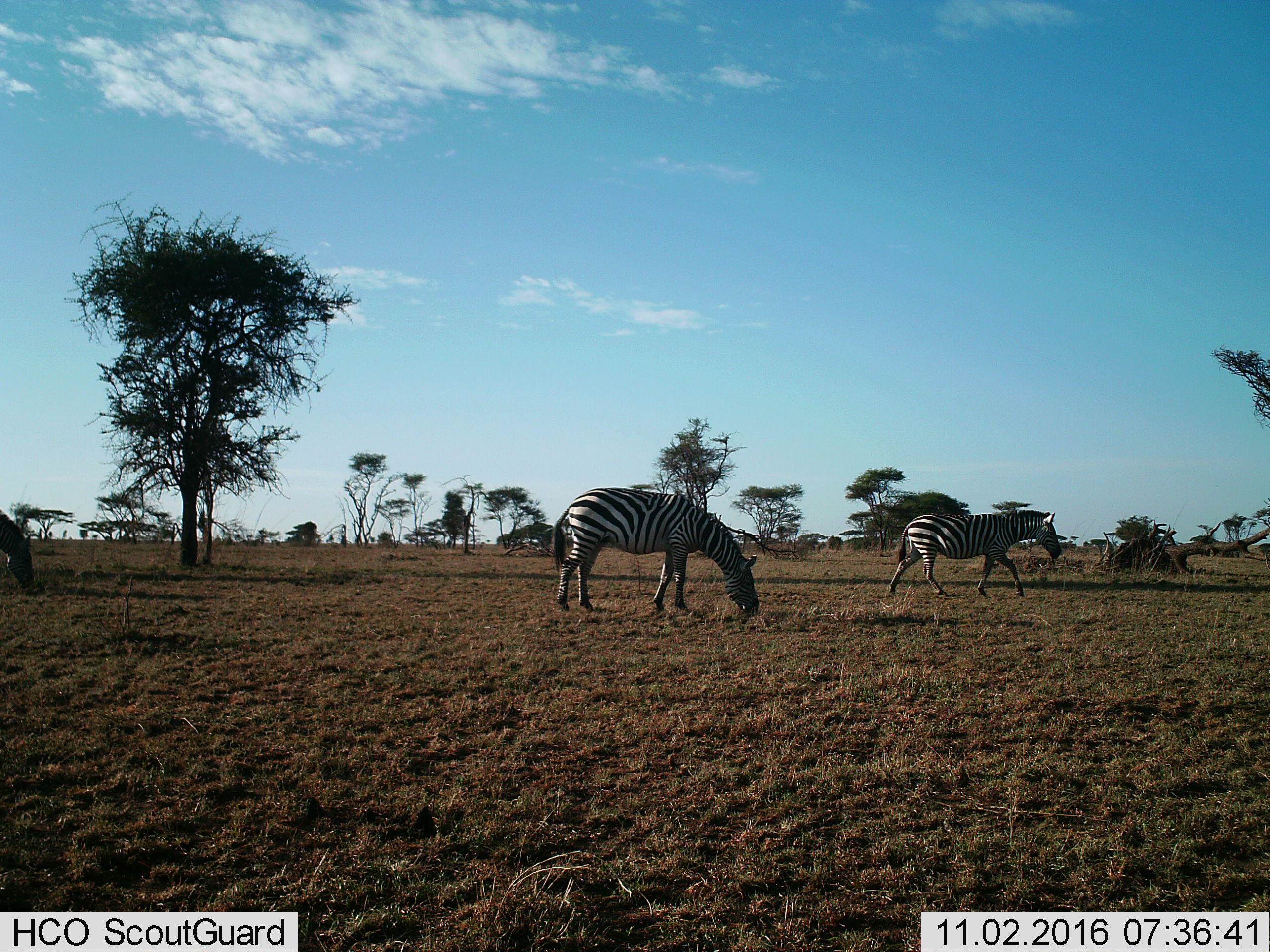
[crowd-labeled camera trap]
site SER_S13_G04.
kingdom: Animalia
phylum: Chordata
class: Mammalia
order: Perissodactyla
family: Equidae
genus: Equus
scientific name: Equus quagga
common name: plains zebra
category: zebraplains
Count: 3.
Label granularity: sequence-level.